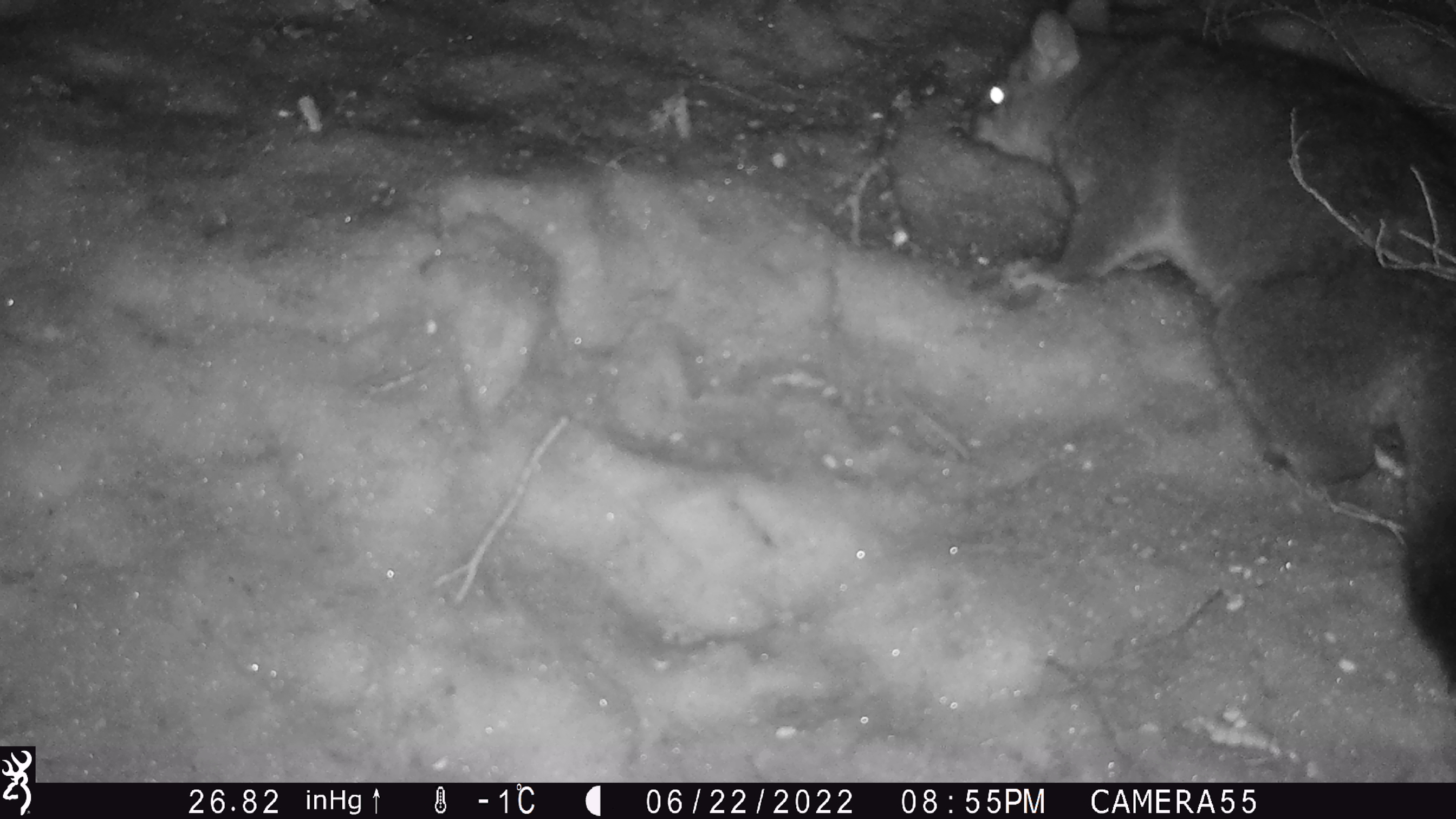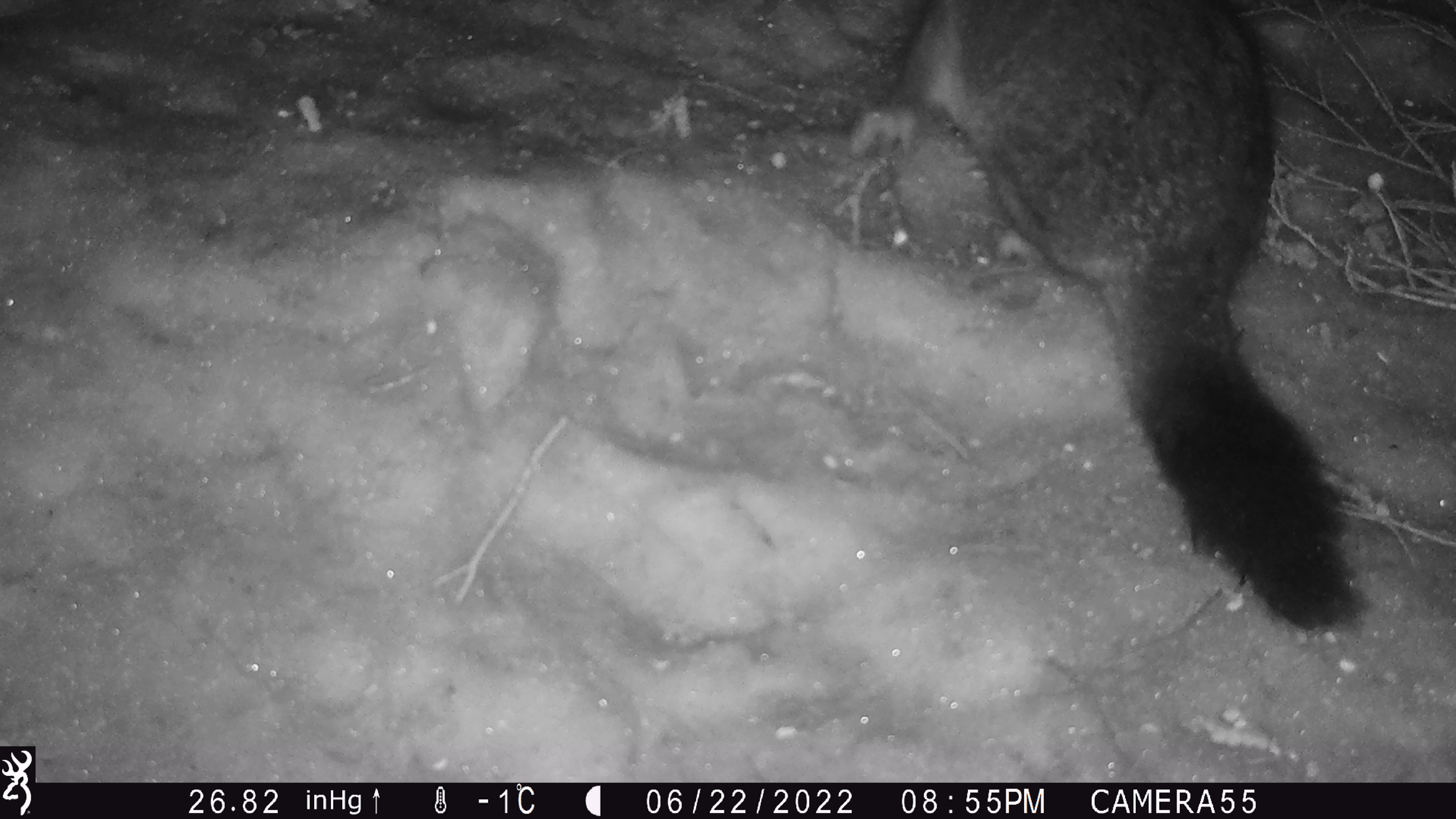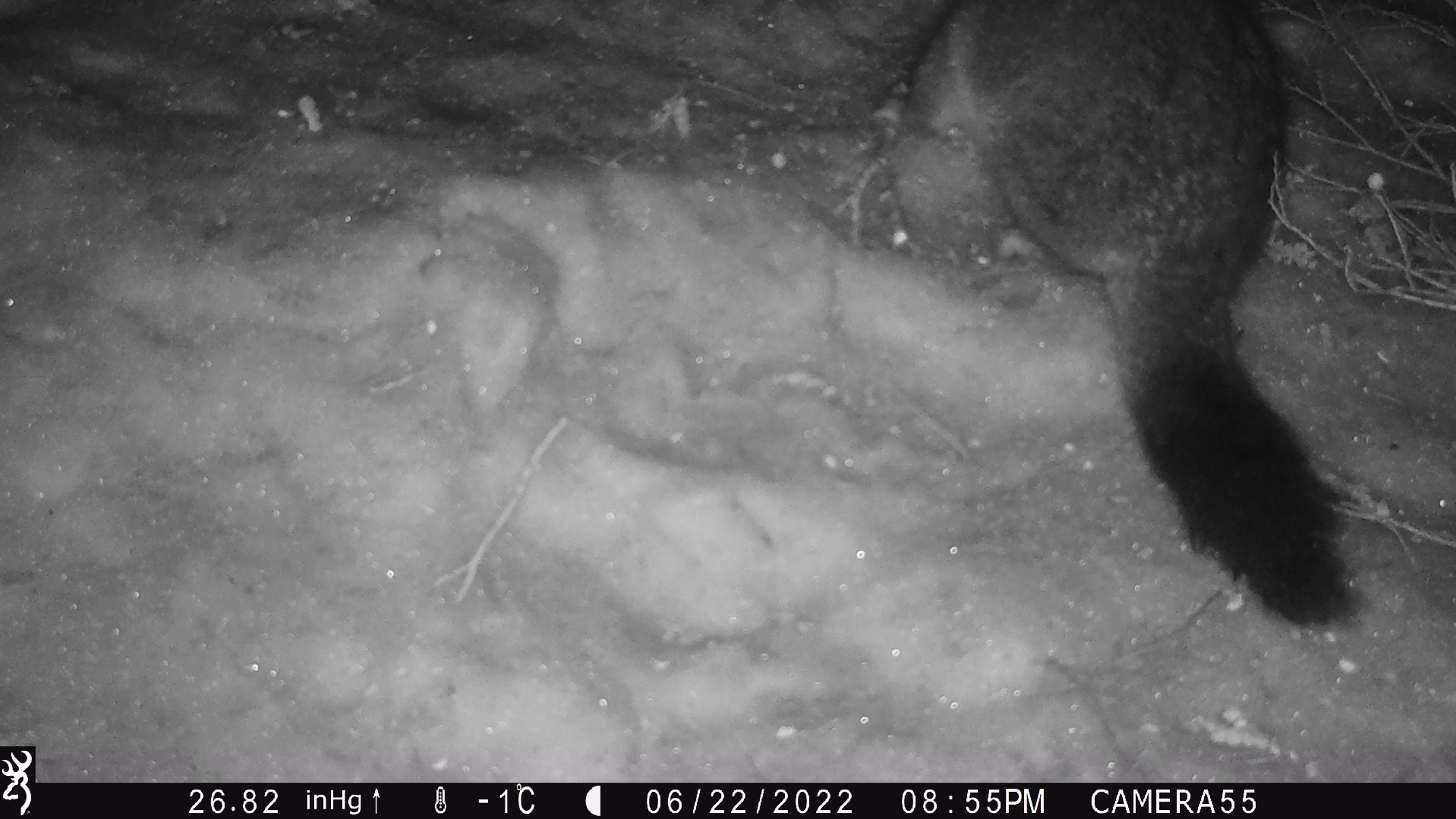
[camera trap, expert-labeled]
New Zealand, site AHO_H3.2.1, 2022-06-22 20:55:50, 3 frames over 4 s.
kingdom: Animalia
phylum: Chordata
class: Mammalia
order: Diprotodontia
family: Phalangeridae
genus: Trichosurus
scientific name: Trichosurus vulpecula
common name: common brushtail possum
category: possum